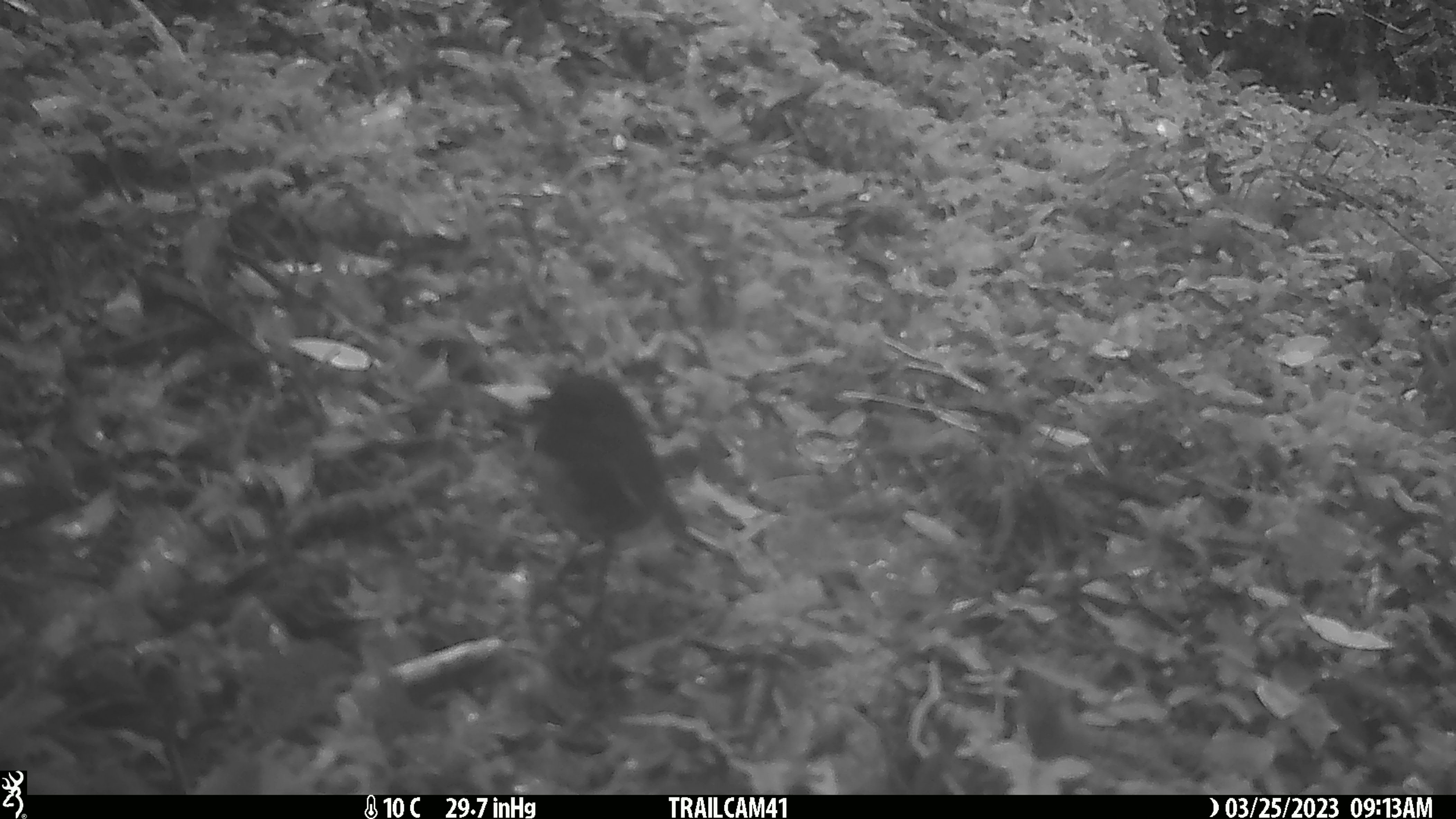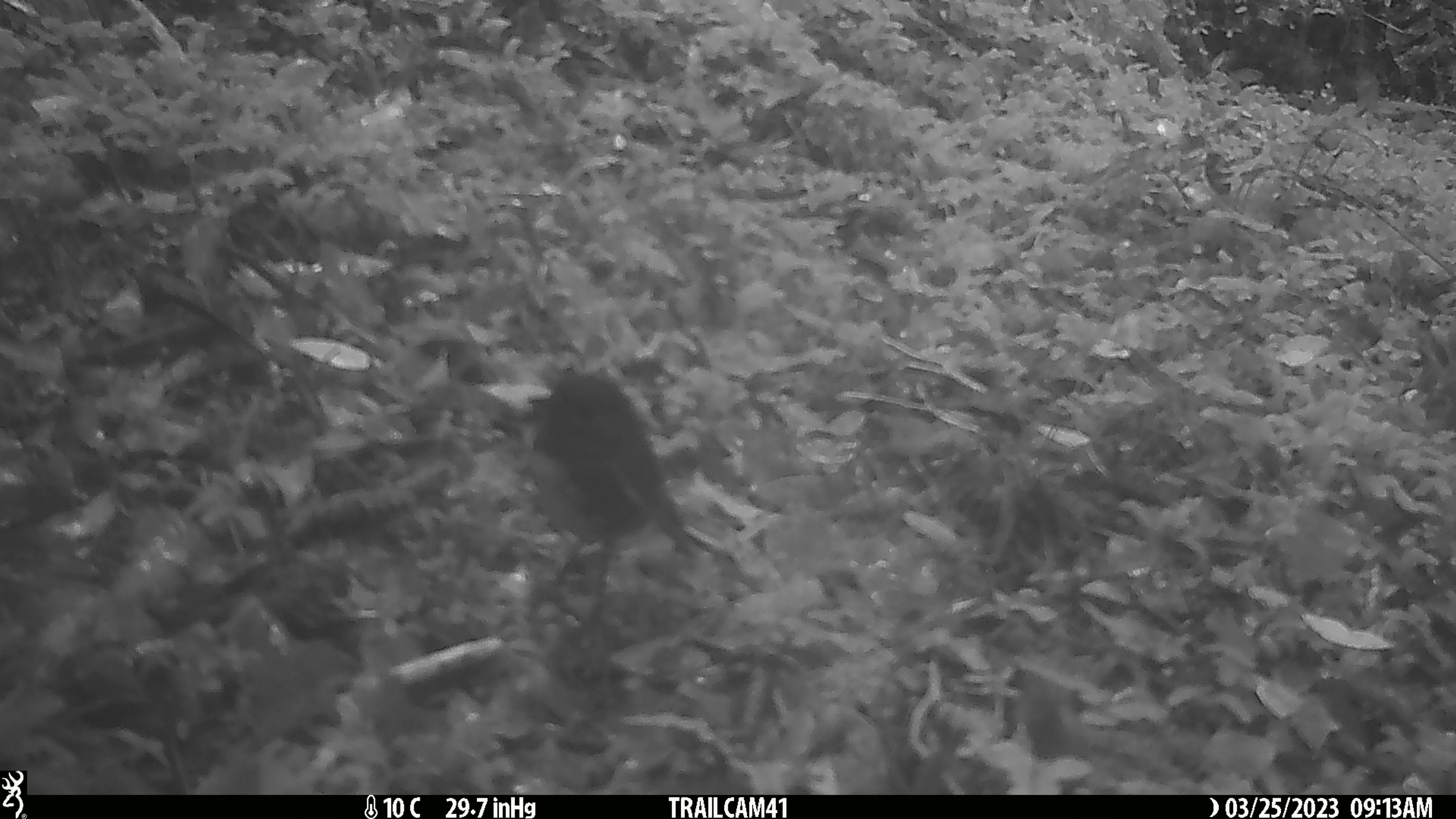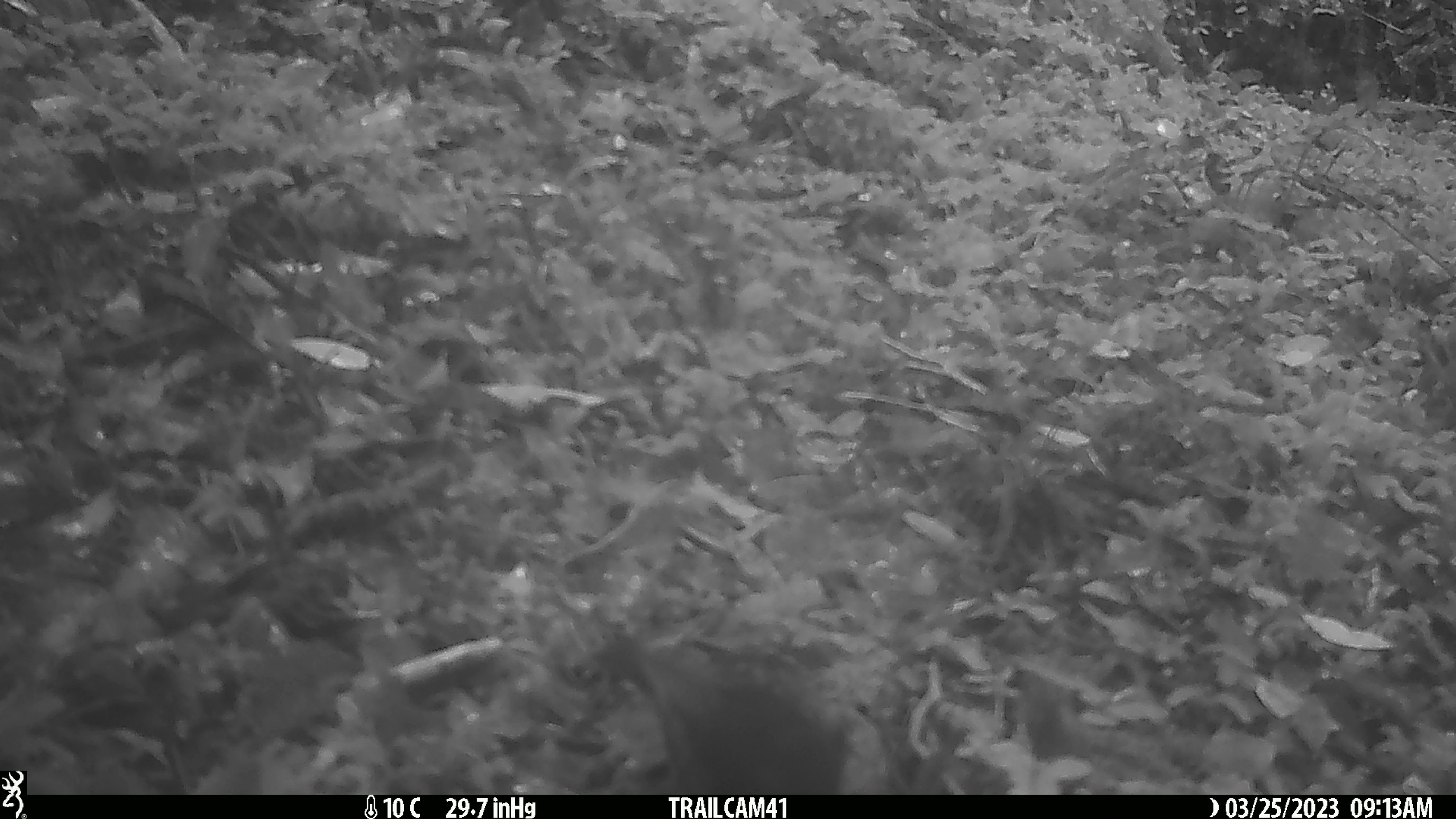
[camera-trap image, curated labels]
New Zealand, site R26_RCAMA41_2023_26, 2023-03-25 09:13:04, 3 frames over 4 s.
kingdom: Animalia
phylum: Chordata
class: Aves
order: Passeriformes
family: Petroicidae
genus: Petroica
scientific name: Petroica australis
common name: new zealand robin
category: robin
Robin (new zealand robin) (Petroica australis).